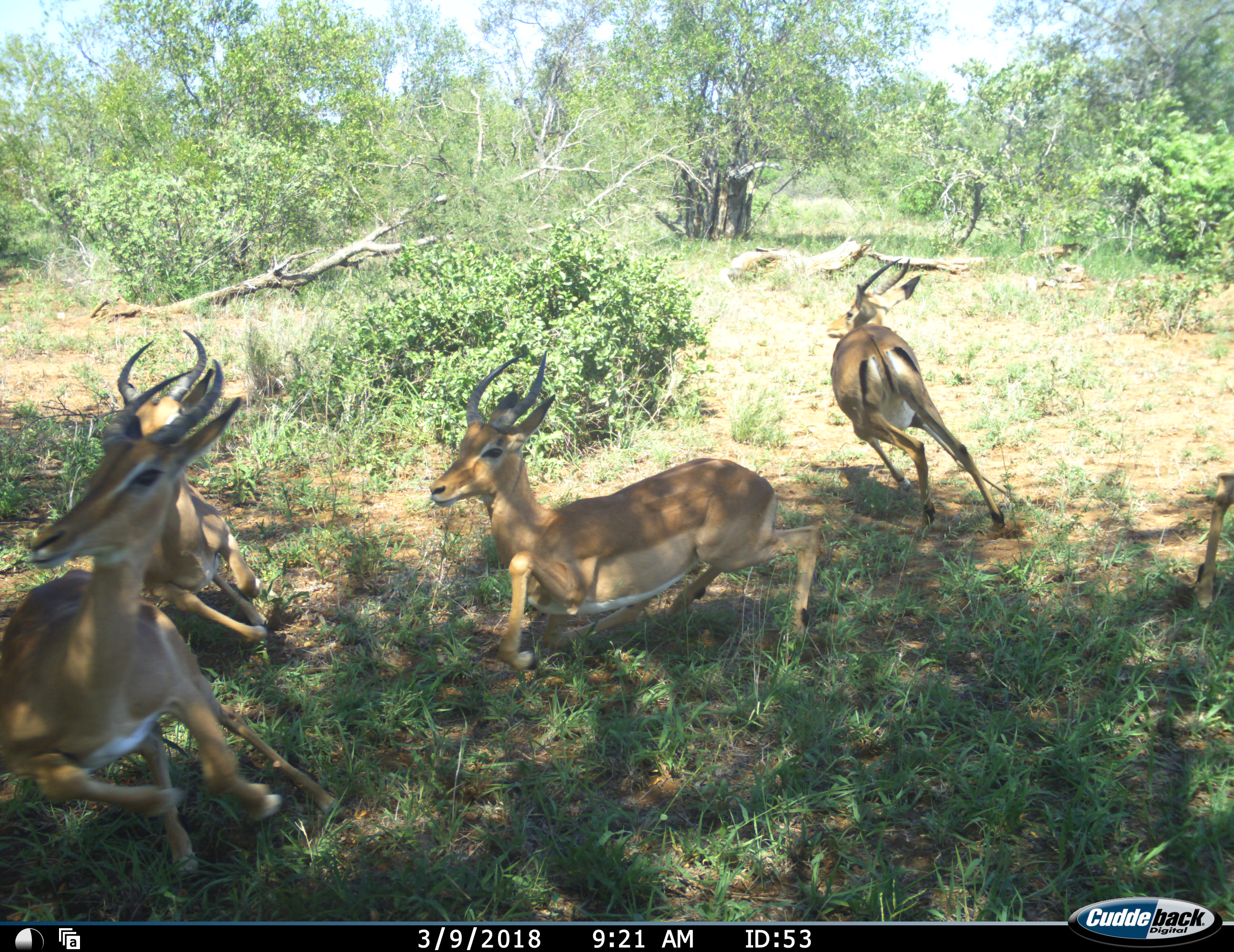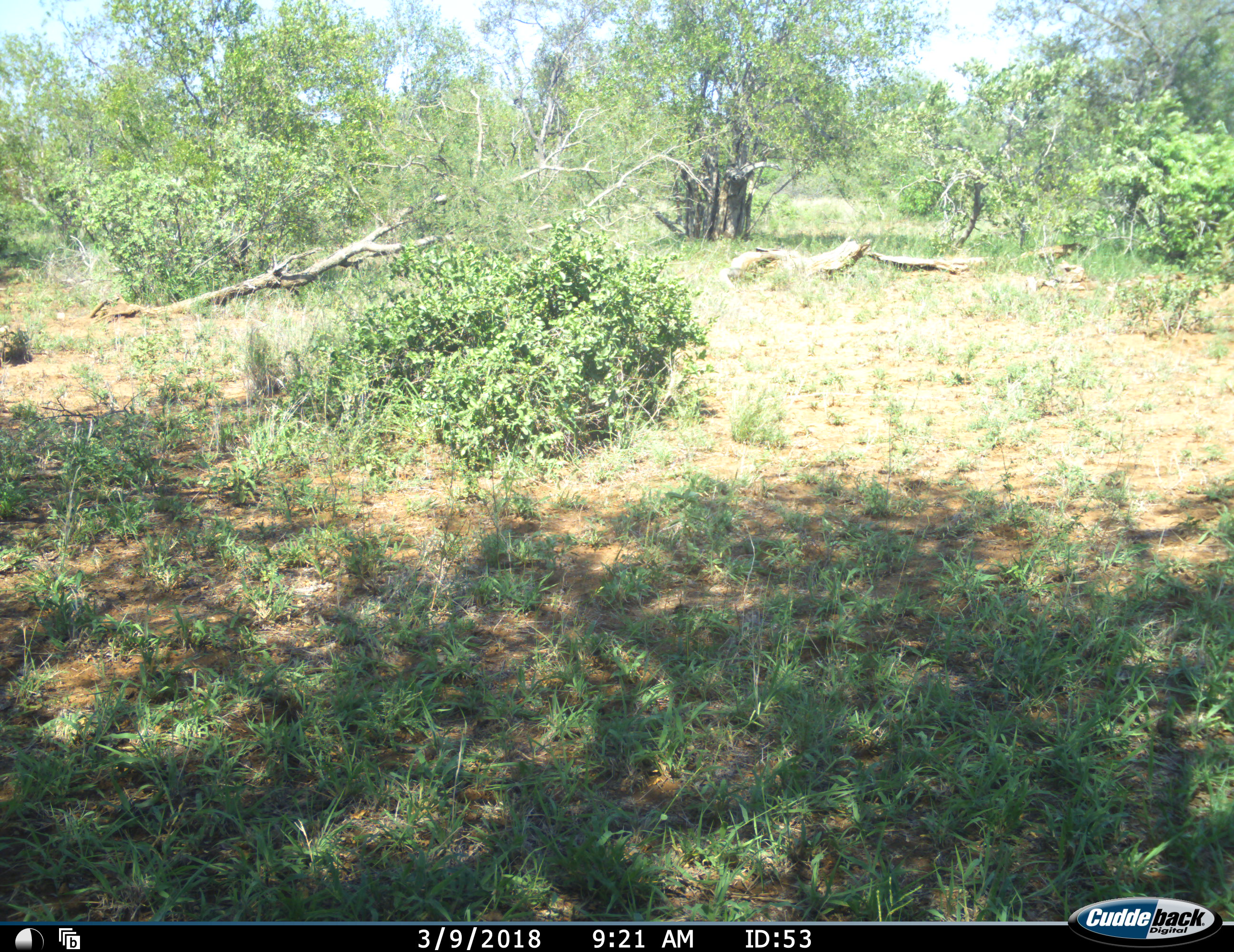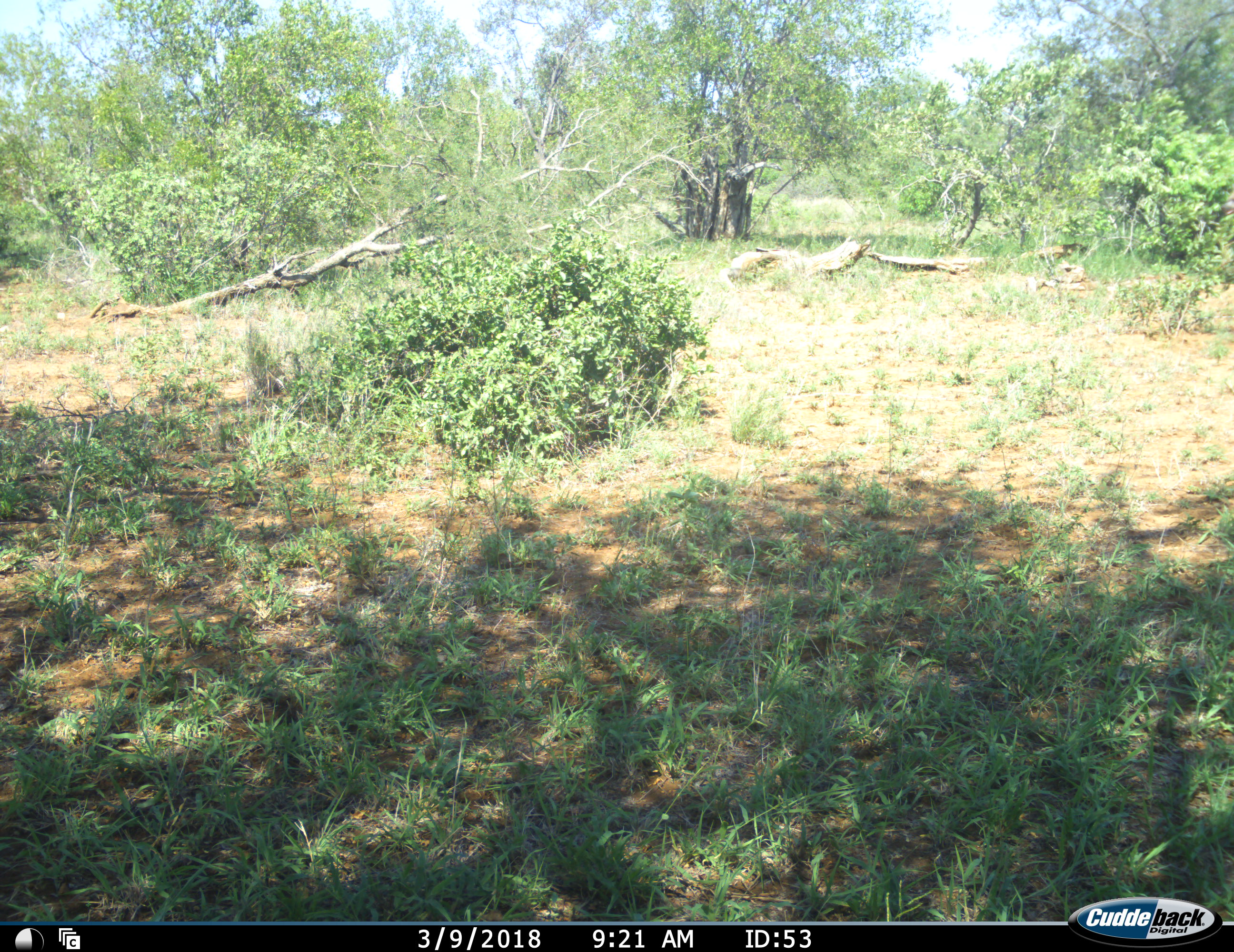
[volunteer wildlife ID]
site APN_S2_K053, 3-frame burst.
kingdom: Animalia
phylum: Chordata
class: Mammalia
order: Artiodactyla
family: Bovidae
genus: Aepyceros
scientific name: Aepyceros melampus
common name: impala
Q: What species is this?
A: Impala (Aepyceros melampus).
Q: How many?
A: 5.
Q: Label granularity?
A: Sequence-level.